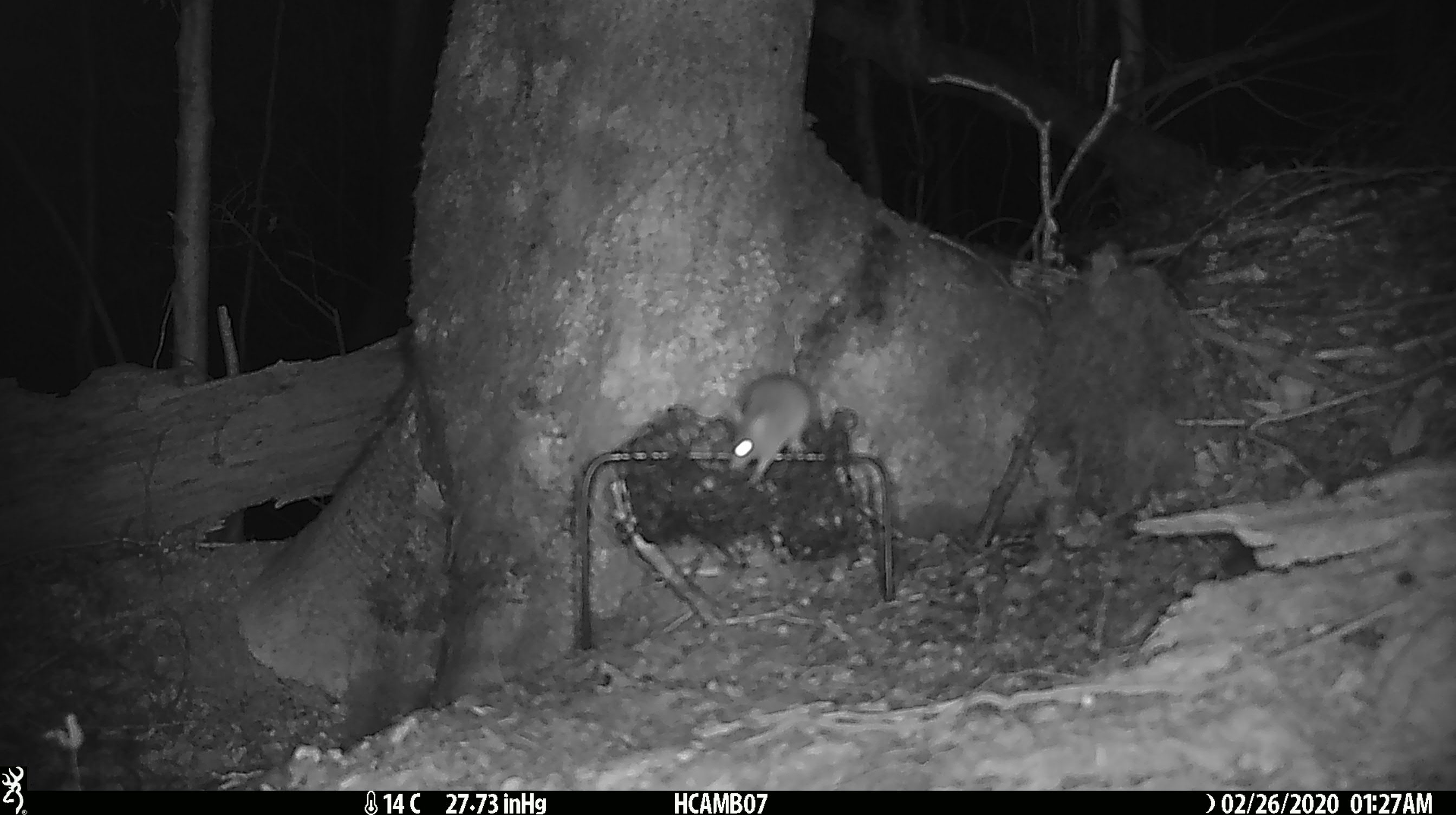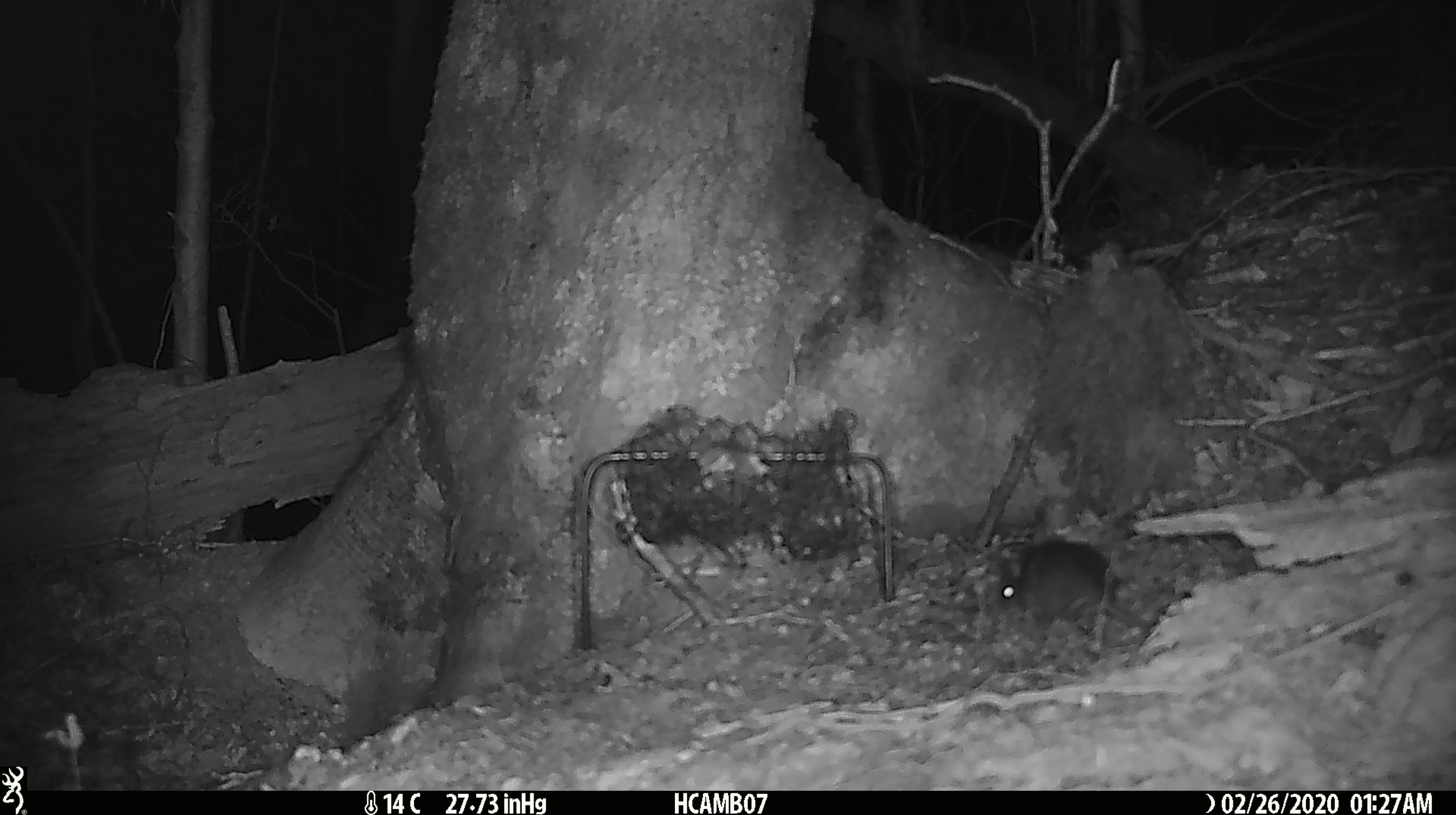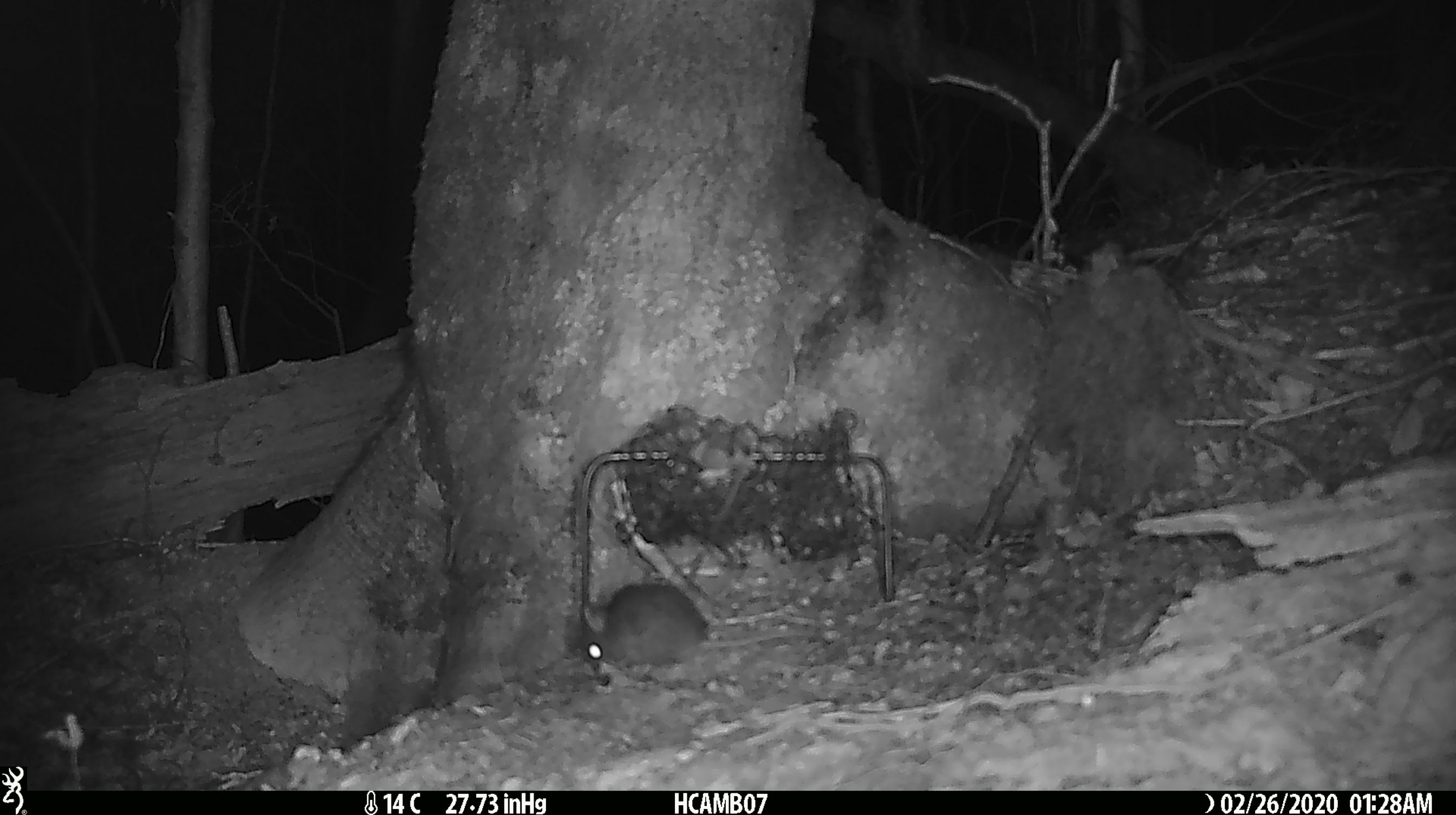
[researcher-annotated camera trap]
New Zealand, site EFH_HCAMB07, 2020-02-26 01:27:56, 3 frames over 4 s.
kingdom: Animalia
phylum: Chordata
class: Mammalia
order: Rodentia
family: Muridae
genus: Mus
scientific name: Mus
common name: mouse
Mouse (Mus).